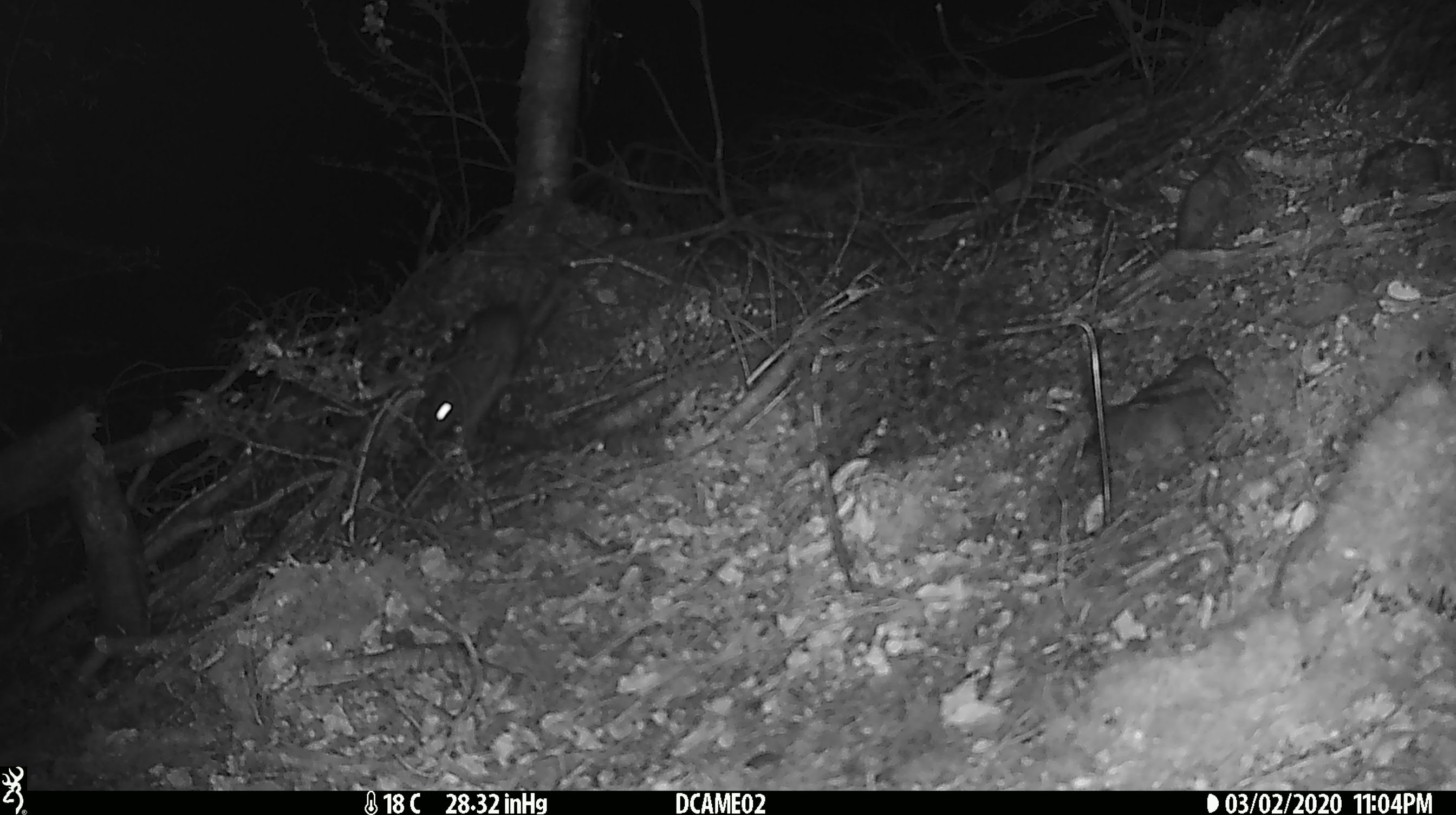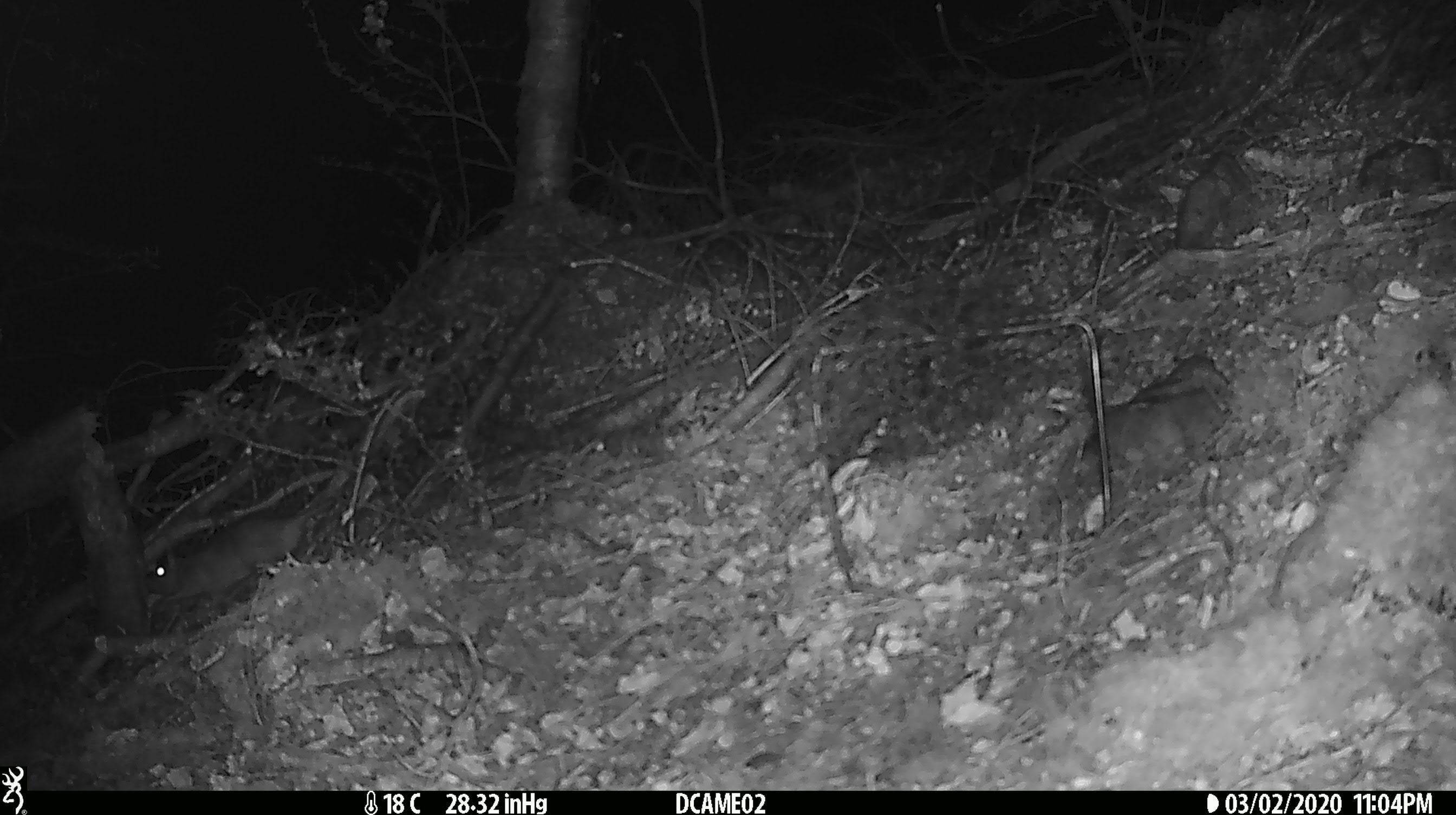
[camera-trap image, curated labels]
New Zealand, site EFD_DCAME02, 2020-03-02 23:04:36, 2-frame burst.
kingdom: Animalia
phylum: Chordata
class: Mammalia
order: Rodentia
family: Muridae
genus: Rattus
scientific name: Rattus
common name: rat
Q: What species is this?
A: Rat (Rattus).